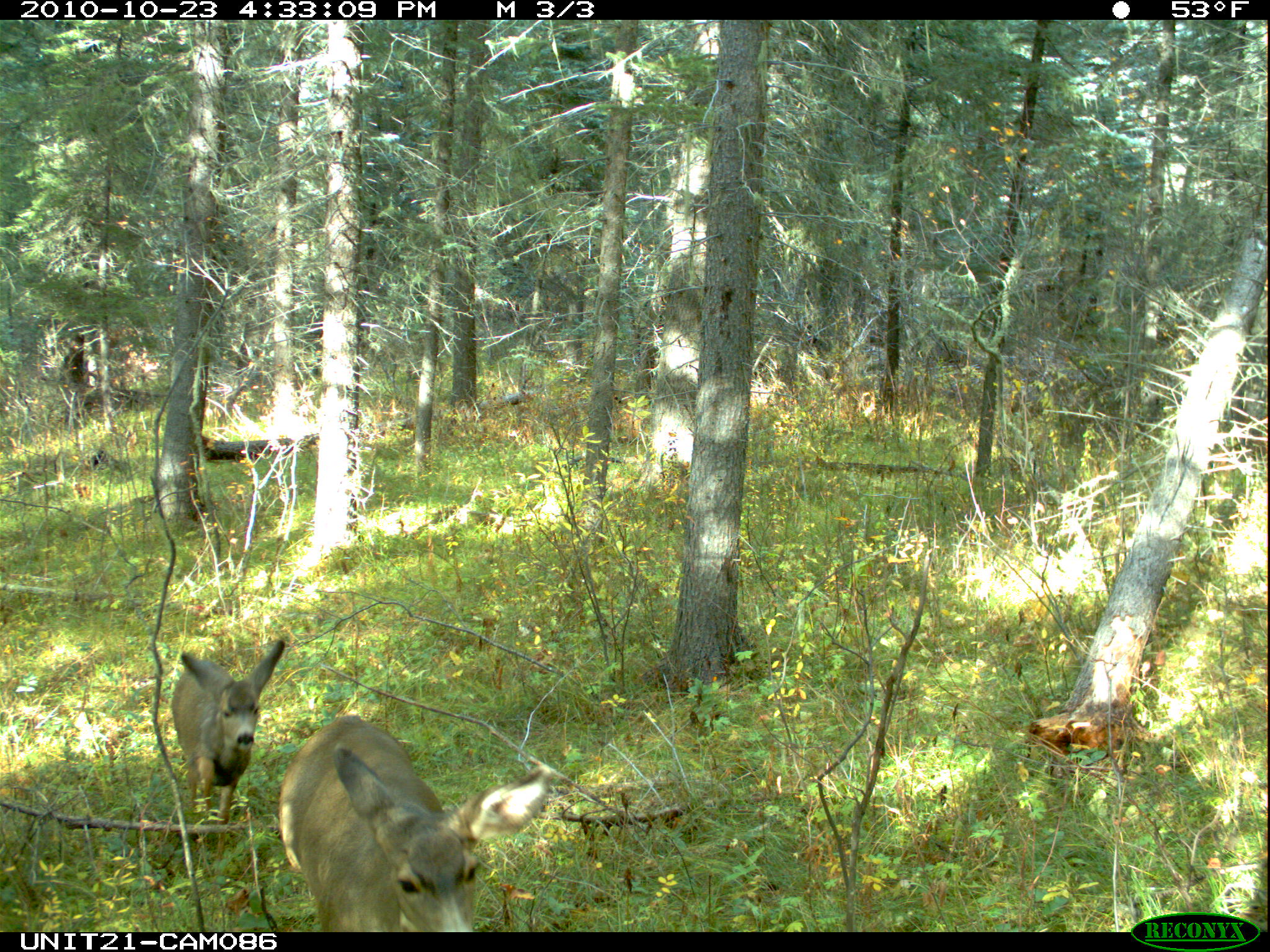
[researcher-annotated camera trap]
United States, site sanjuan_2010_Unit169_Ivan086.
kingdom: Animalia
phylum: Chordata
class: Mammalia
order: Artiodactyla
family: Cervidae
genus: Odocoileus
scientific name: Odocoileus hemionus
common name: mule deer